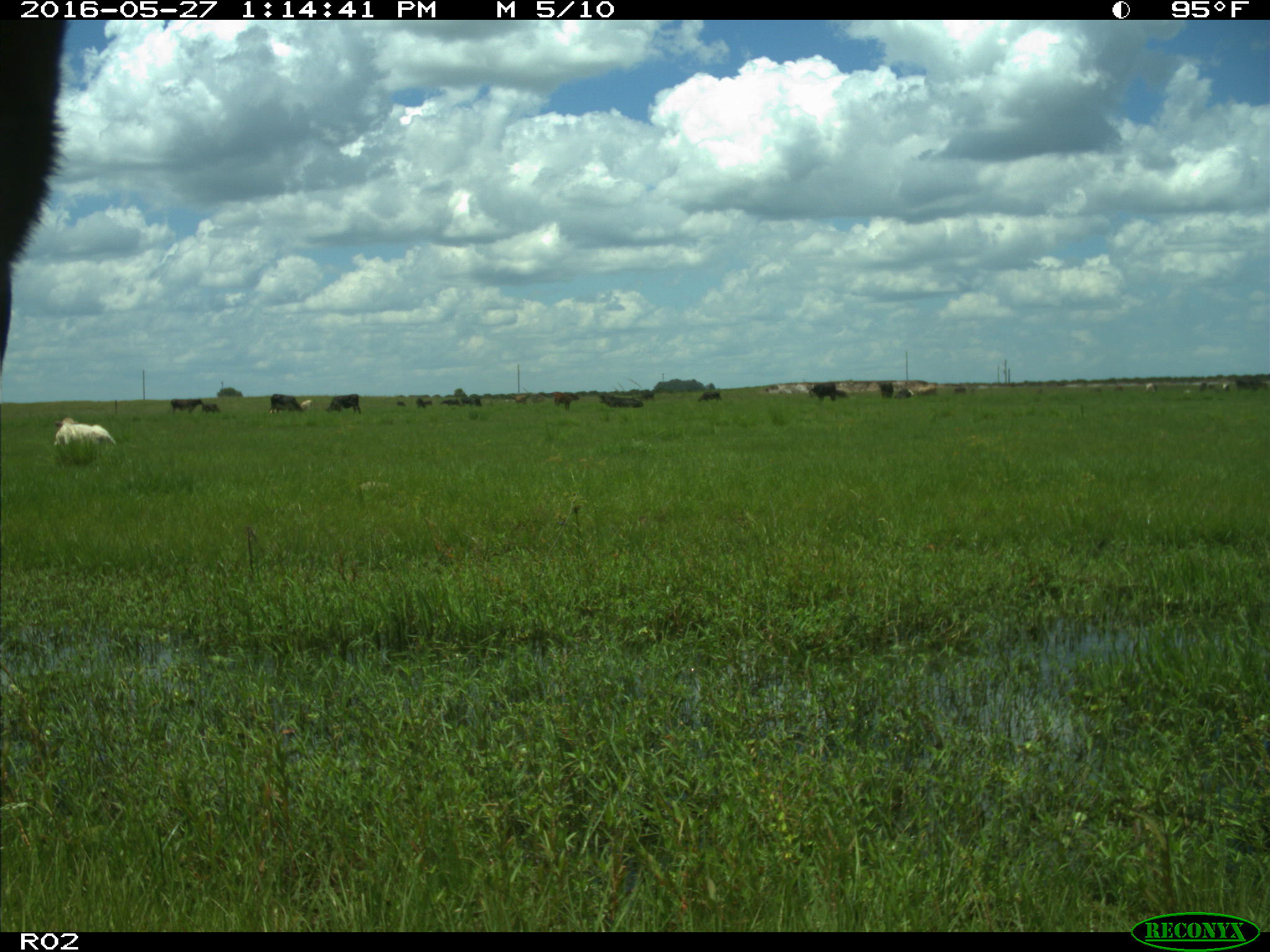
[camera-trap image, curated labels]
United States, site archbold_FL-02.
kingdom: Animalia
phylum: Chordata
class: Mammalia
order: Artiodactyla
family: Bovidae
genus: Bos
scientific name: Bos taurus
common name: domestic cow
Bos taurus (domestic cow).